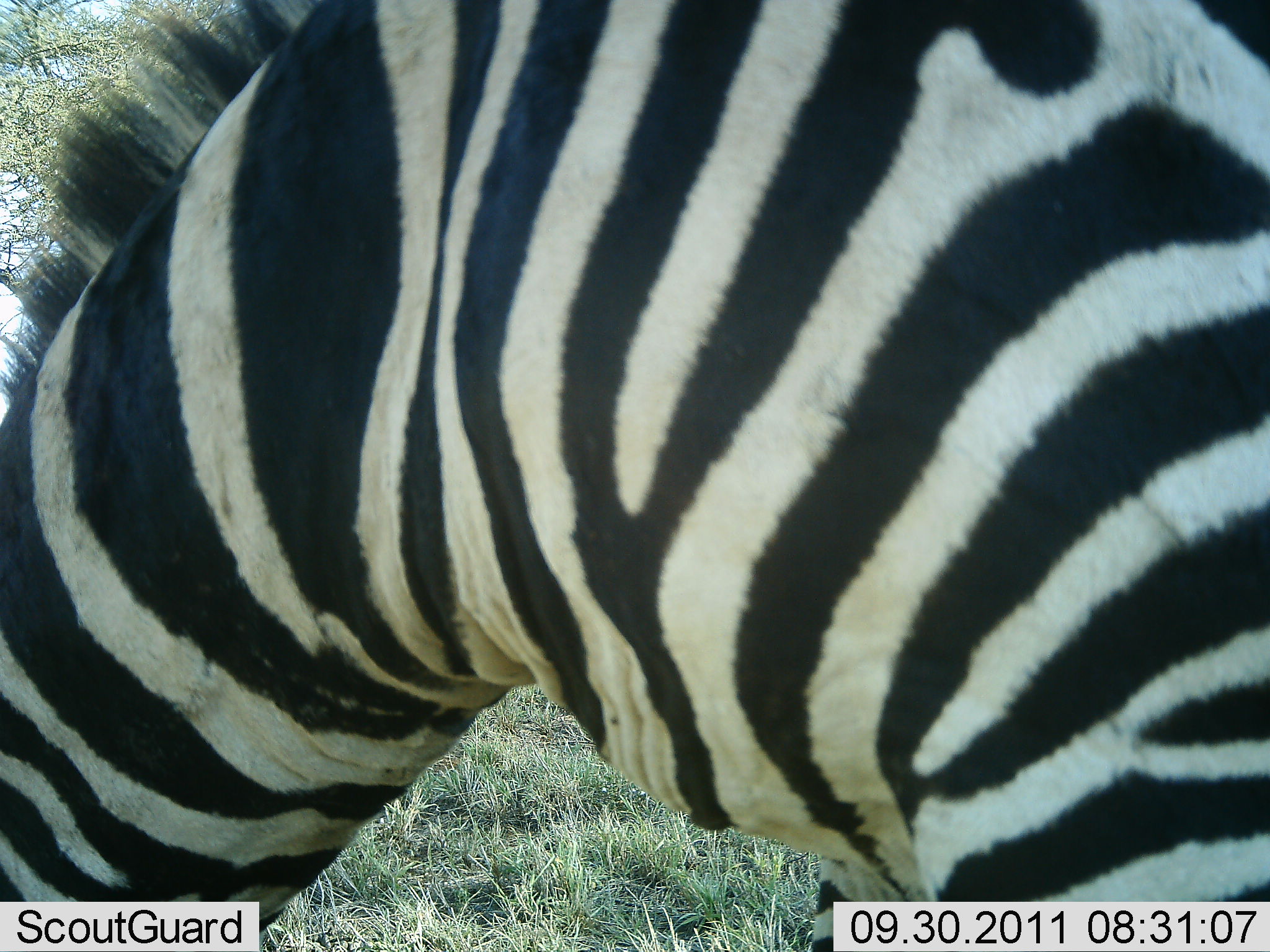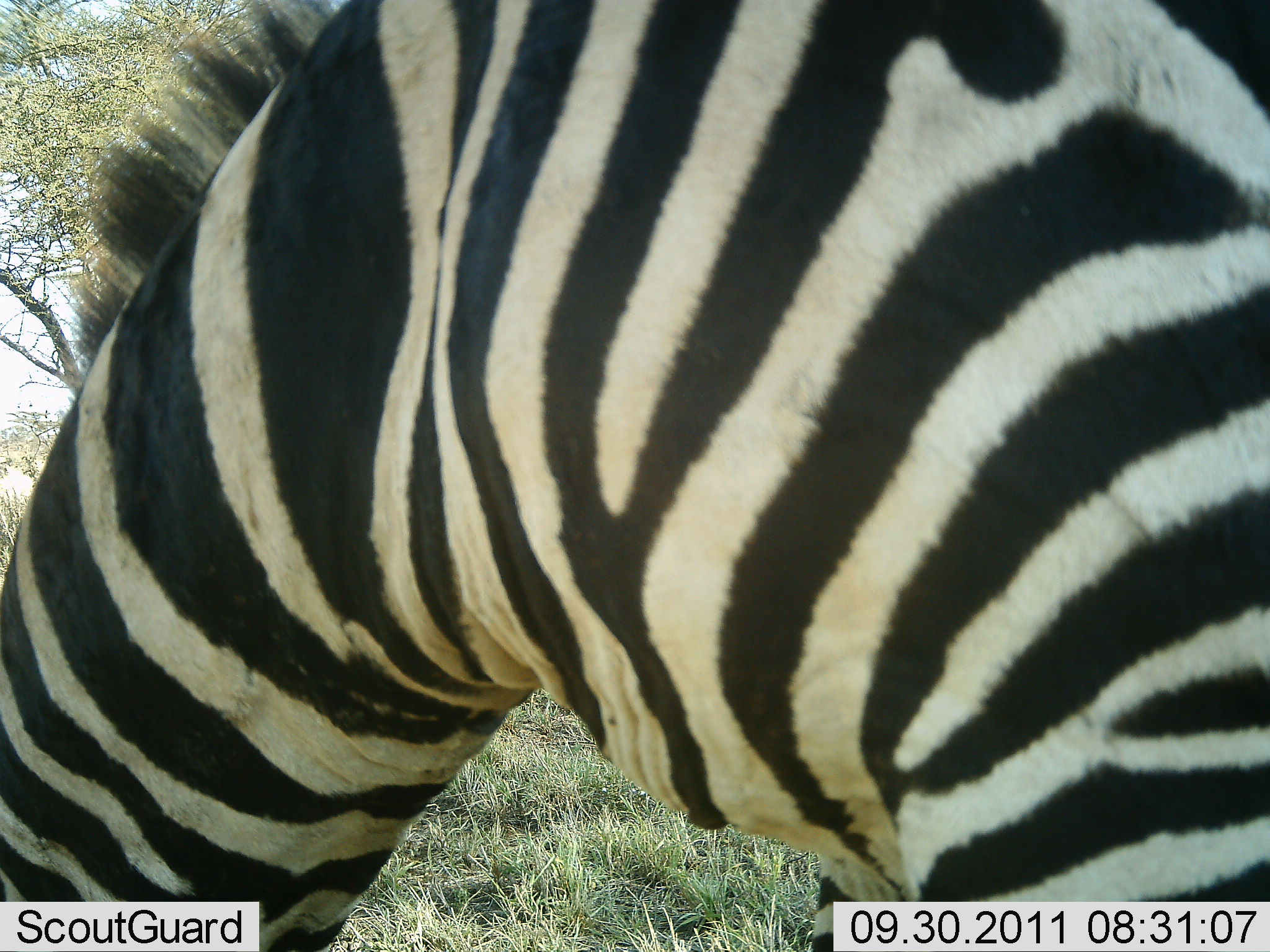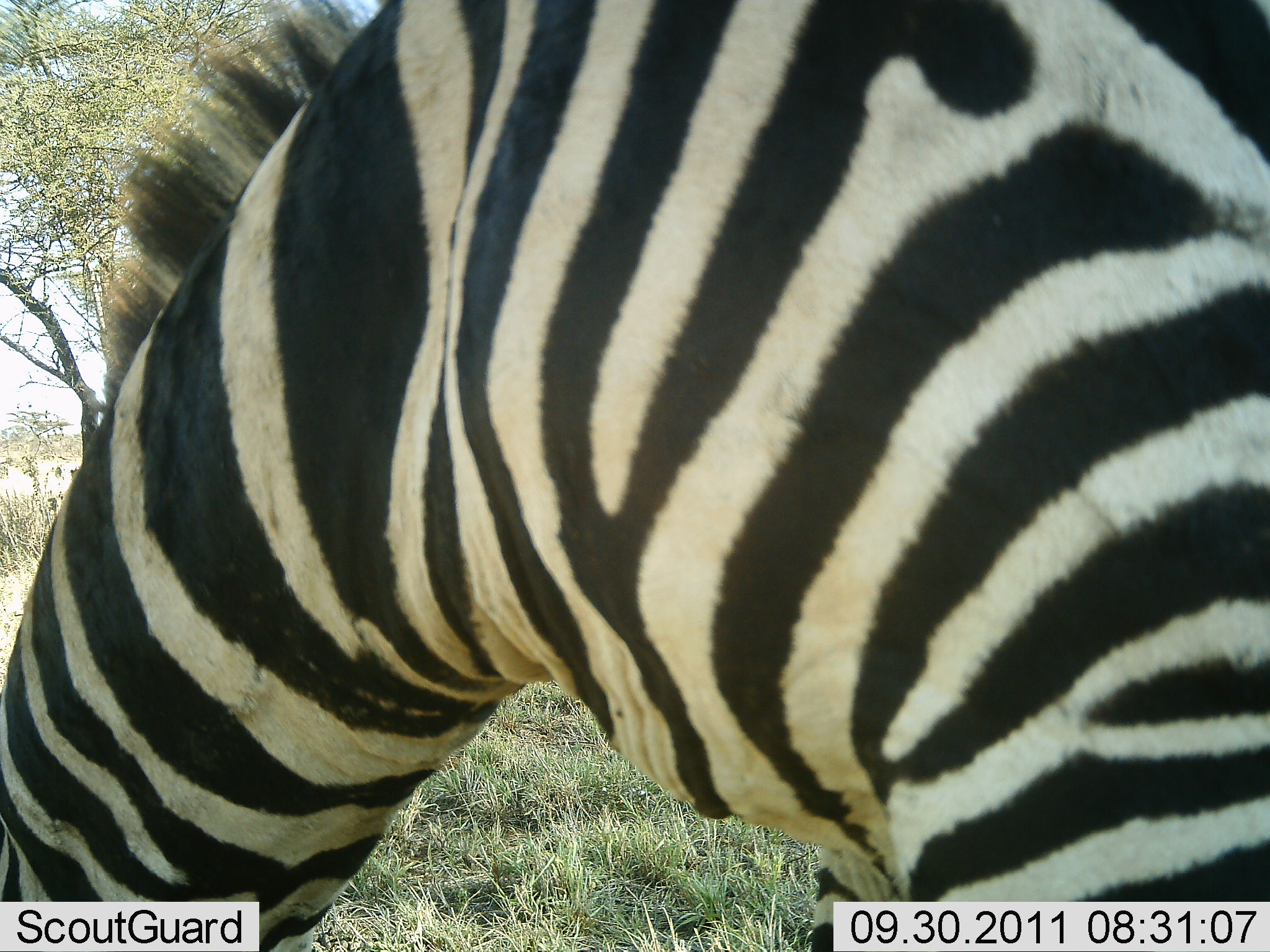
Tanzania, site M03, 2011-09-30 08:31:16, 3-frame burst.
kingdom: Animalia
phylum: Chordata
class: Mammalia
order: Perissodactyla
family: Equidae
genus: Equus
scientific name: Equus quagga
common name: plains zebra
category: zebra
Zebra (plains zebra) (Equus quagga), count 1. Behavior (volunteer vote fractions): standing 18%, resting 18%, moving 9%, interacting 0%. Young present (vote fraction): 0%. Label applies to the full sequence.